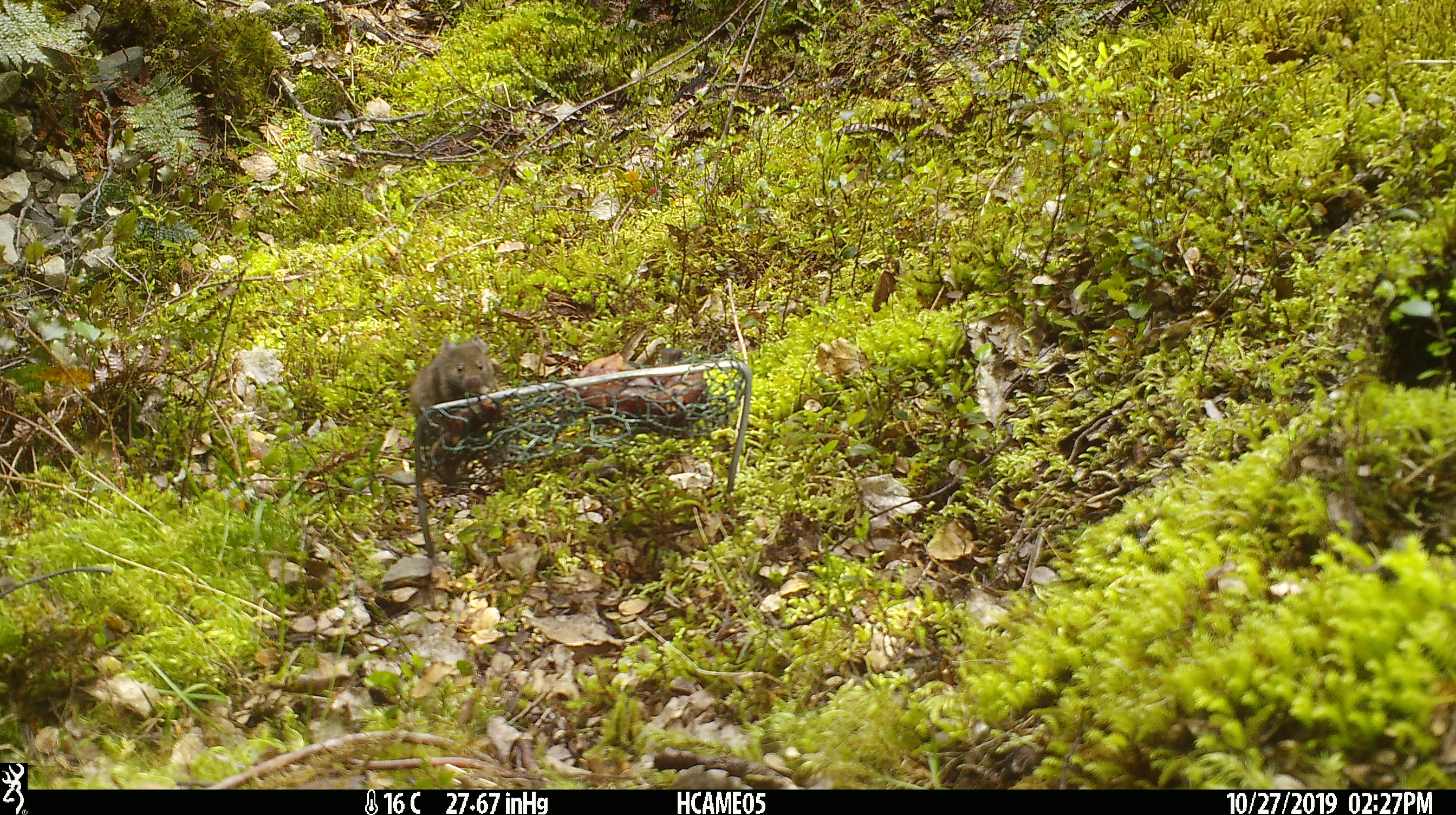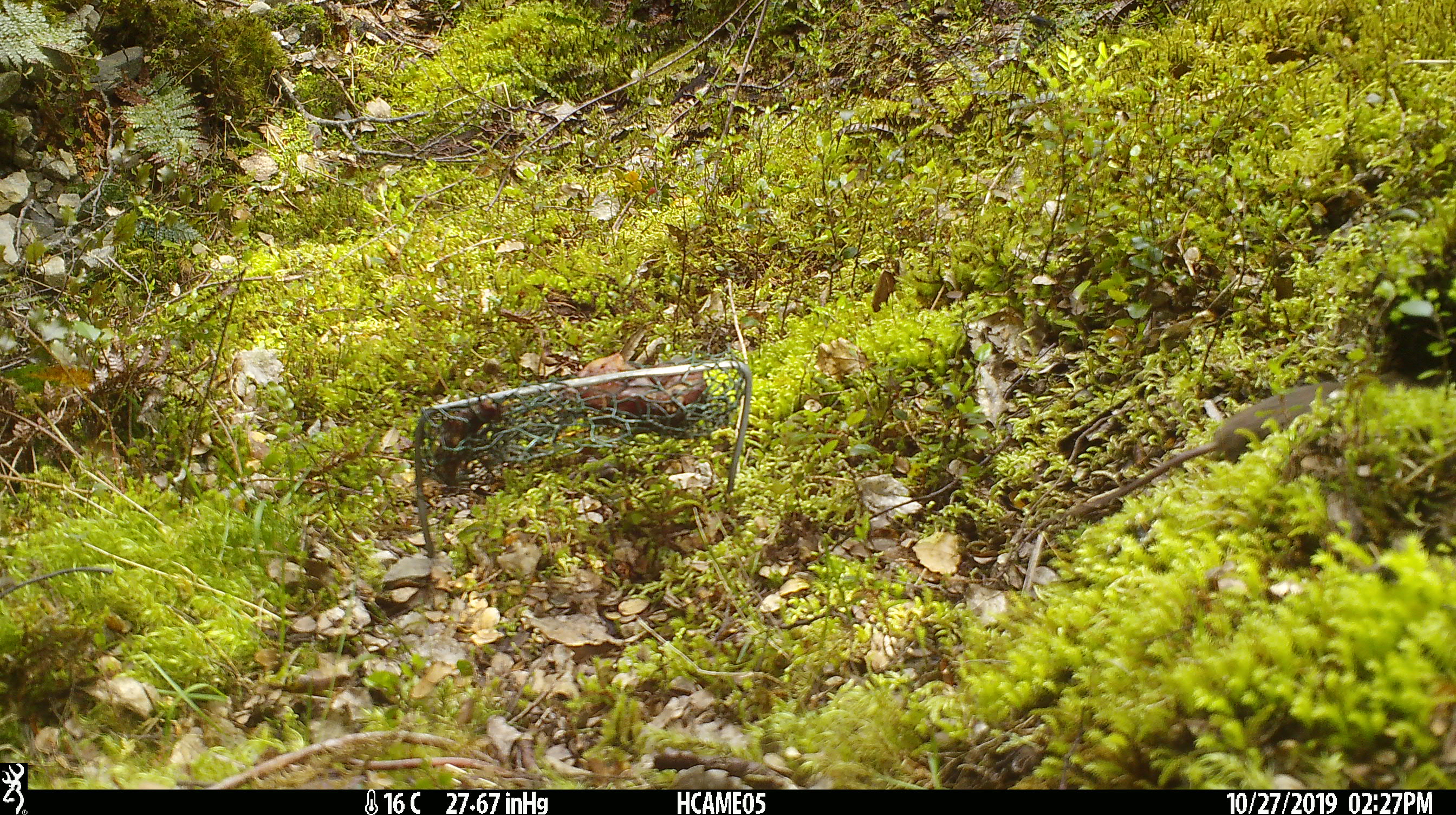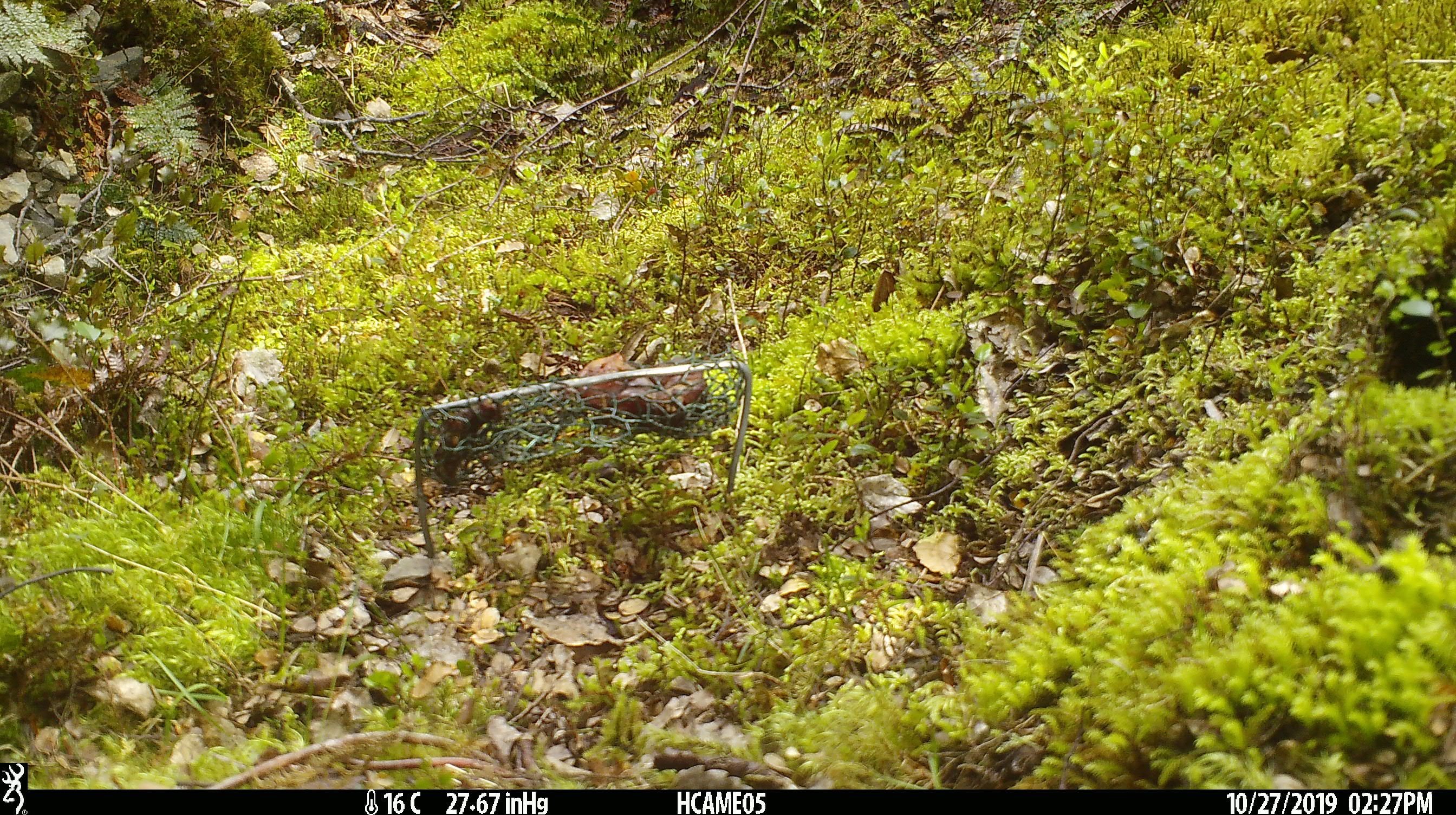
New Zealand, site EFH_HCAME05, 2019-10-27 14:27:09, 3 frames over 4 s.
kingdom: Animalia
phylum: Chordata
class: Mammalia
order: Rodentia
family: Muridae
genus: Mus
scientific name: Mus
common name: mouse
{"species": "mouse (Mus)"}